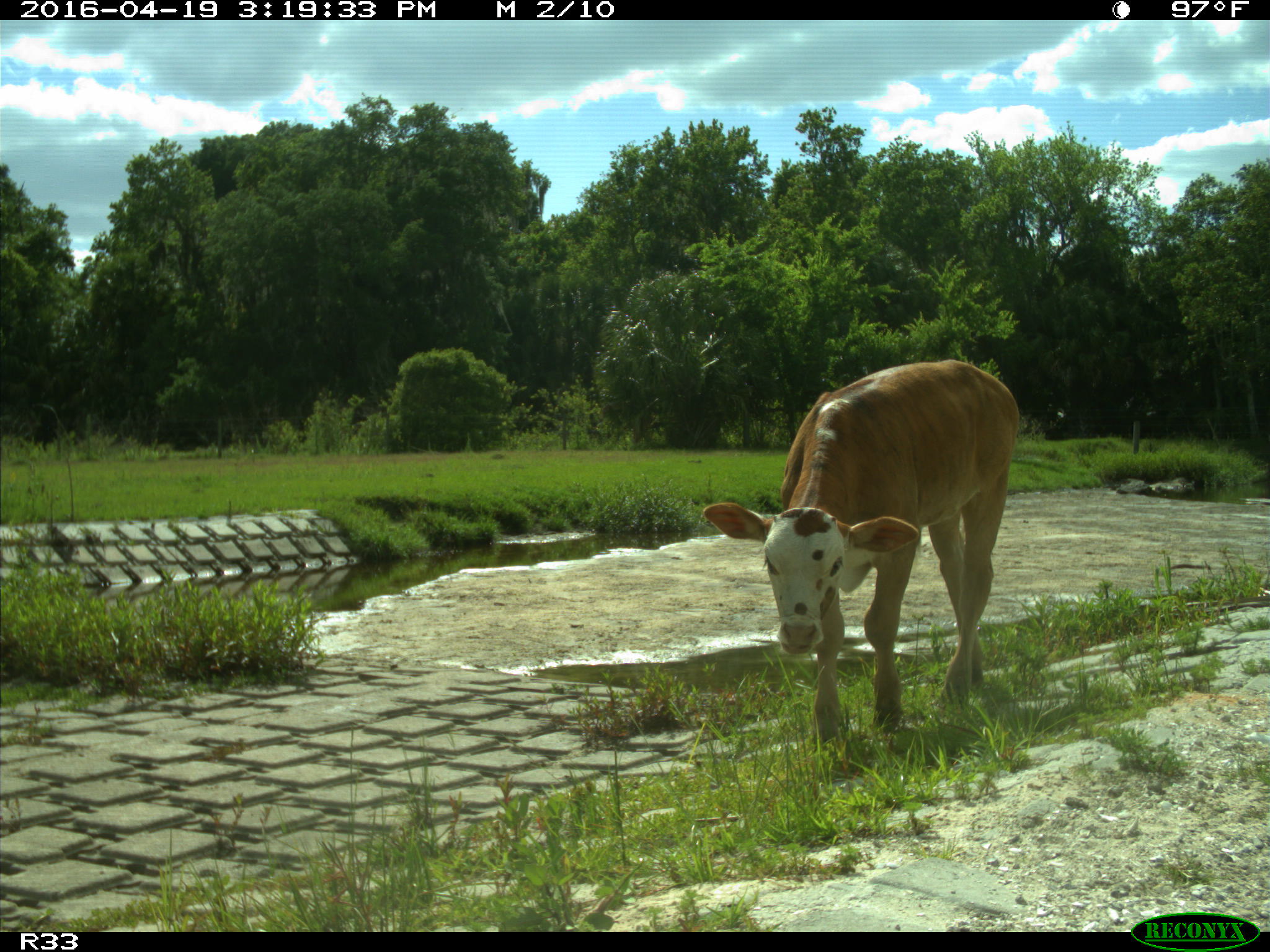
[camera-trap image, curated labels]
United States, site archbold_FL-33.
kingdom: Animalia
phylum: Chordata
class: Mammalia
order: Artiodactyla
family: Bovidae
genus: Bos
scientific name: Bos taurus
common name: domestic cow